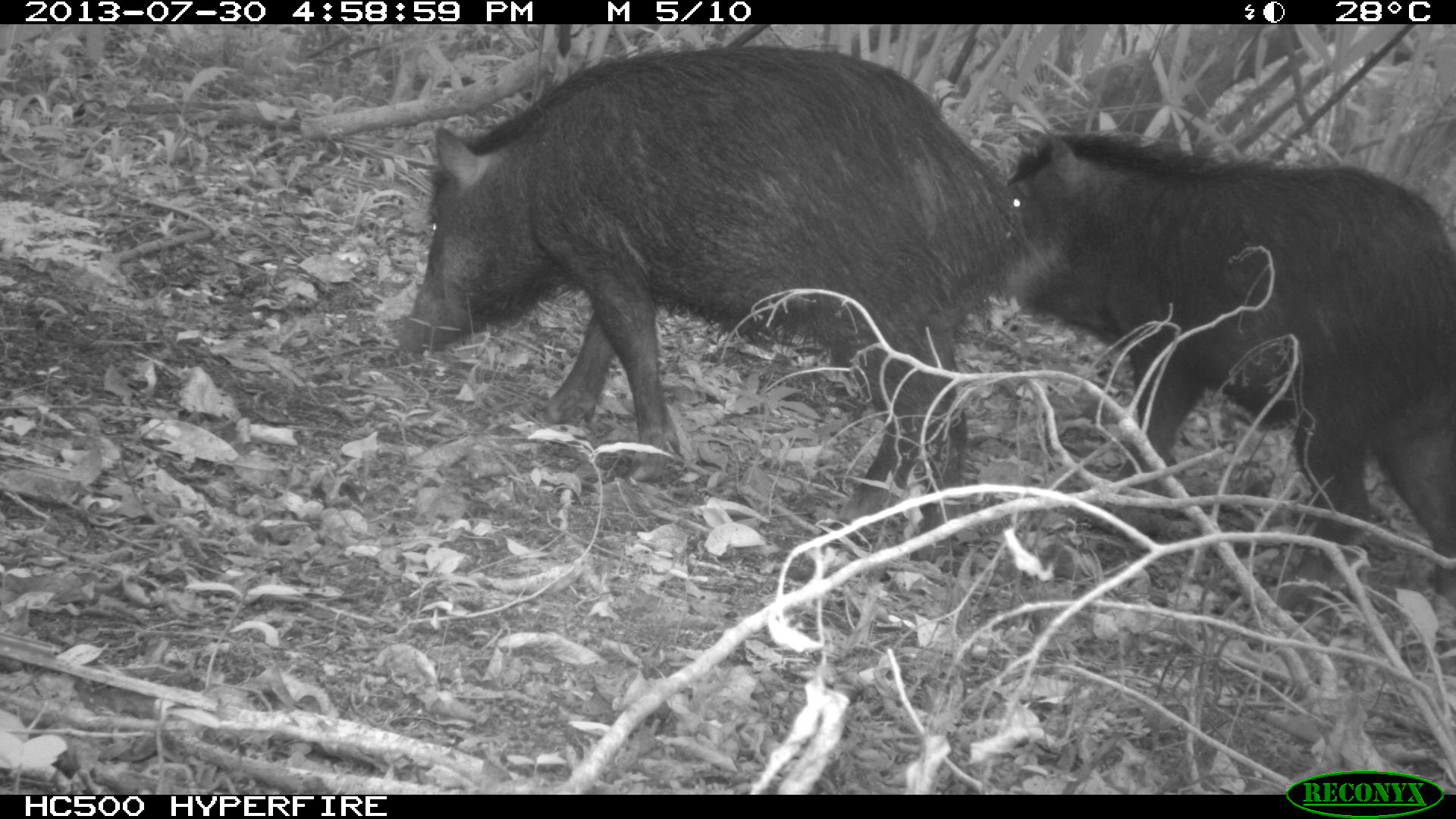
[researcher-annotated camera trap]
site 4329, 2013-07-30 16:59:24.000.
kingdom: Animalia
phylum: Chordata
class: Mammalia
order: Artiodactyla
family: Tayassuidae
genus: Tayassu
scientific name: Tayassu pecari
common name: white-lipped peccary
Tayassu pecari (white-lipped peccary), count 2.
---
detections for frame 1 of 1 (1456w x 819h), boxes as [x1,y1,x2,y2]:
tayassu pecari: [397,43,1021,561]; [998,128,1455,618]